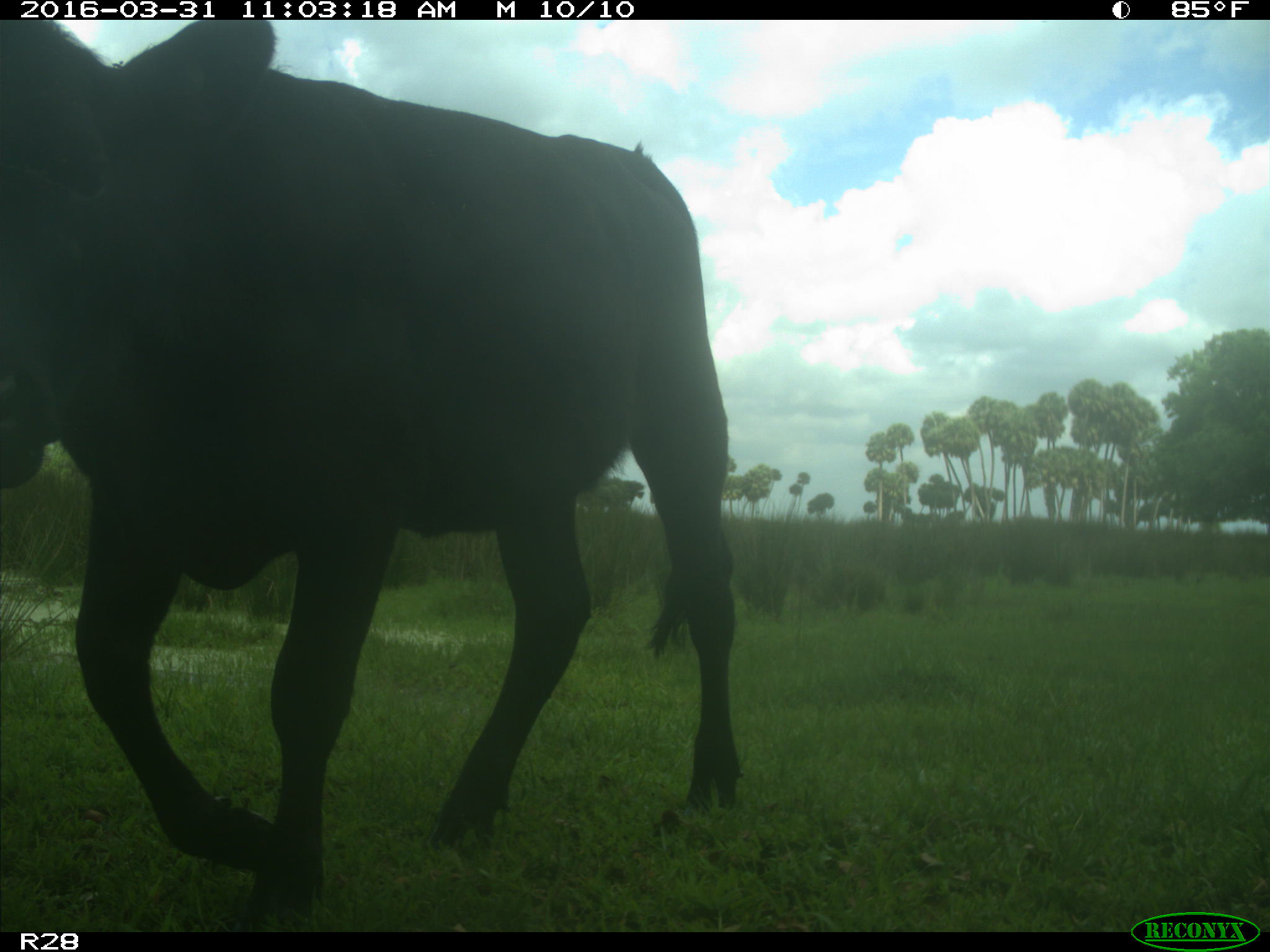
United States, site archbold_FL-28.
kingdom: Animalia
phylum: Chordata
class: Mammalia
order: Artiodactyla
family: Bovidae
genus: Bos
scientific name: Bos taurus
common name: domestic cow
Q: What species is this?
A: Bos taurus (domestic cow).